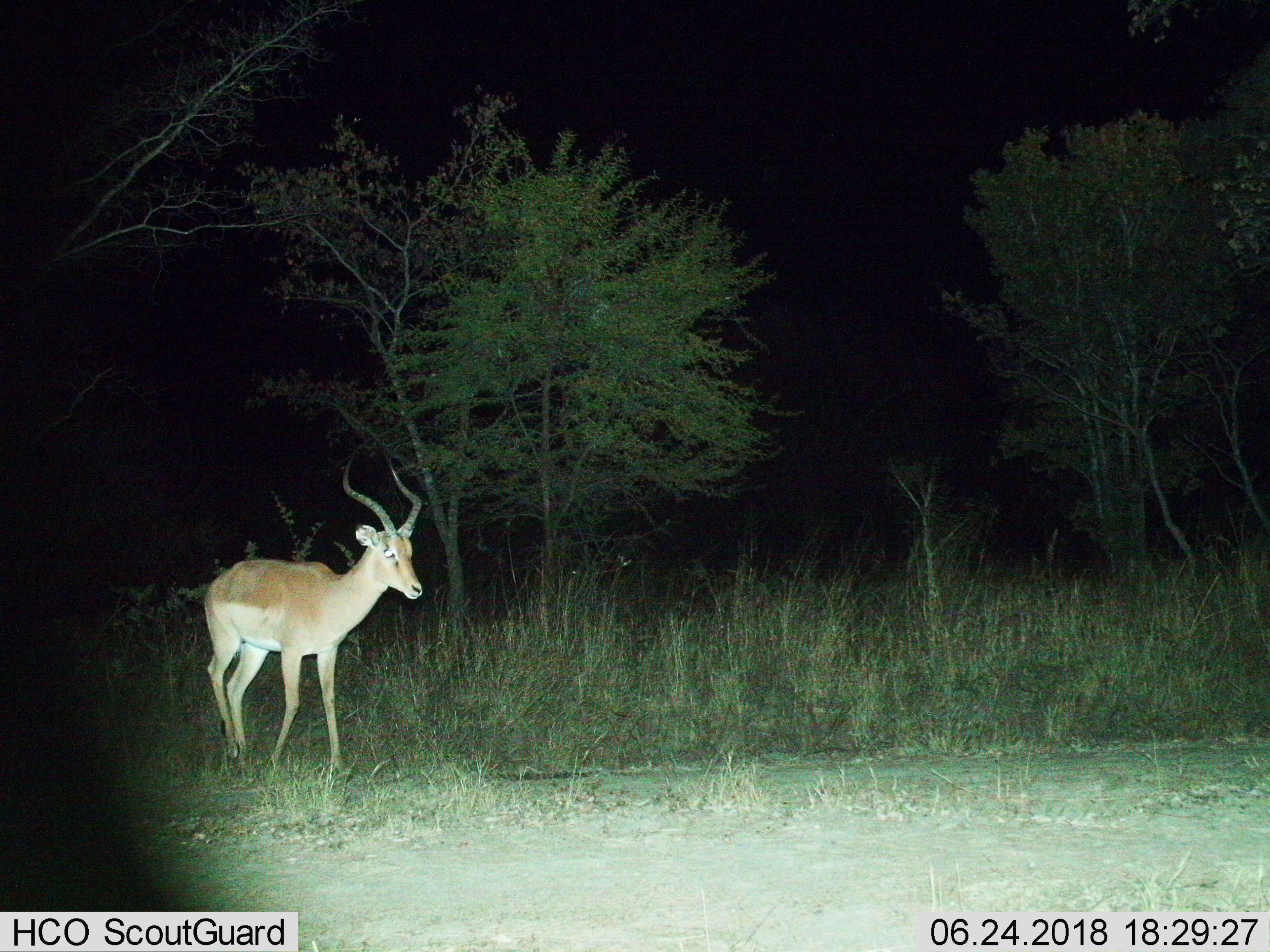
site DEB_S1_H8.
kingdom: Animalia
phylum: Chordata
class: Mammalia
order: Artiodactyla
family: Bovidae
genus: Aepyceros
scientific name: Aepyceros melampus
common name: impala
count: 1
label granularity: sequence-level